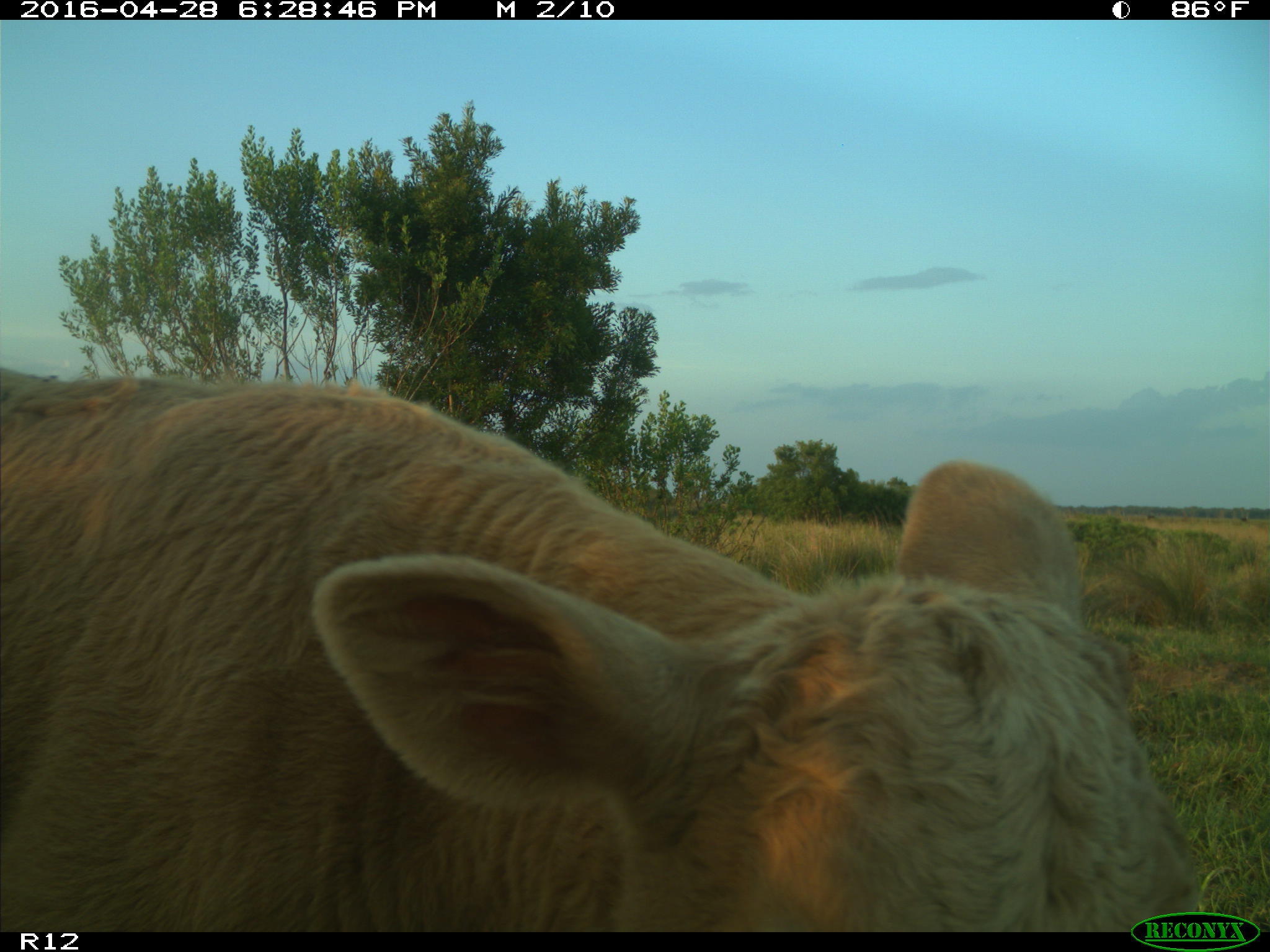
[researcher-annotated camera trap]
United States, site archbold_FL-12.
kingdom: Animalia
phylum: Chordata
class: Mammalia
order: Artiodactyla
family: Bovidae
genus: Bos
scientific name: Bos taurus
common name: domestic cow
Bos taurus (domestic cow).